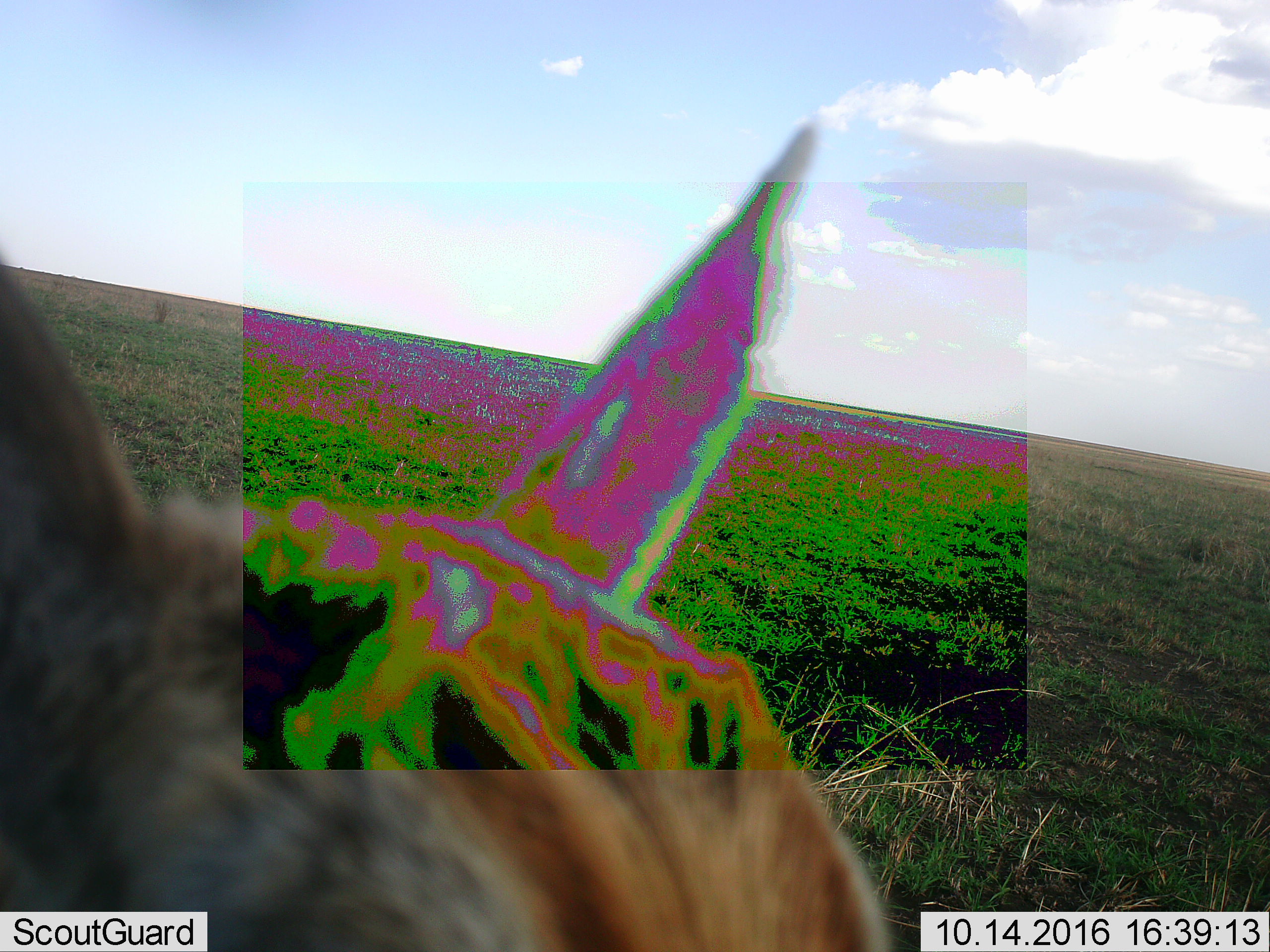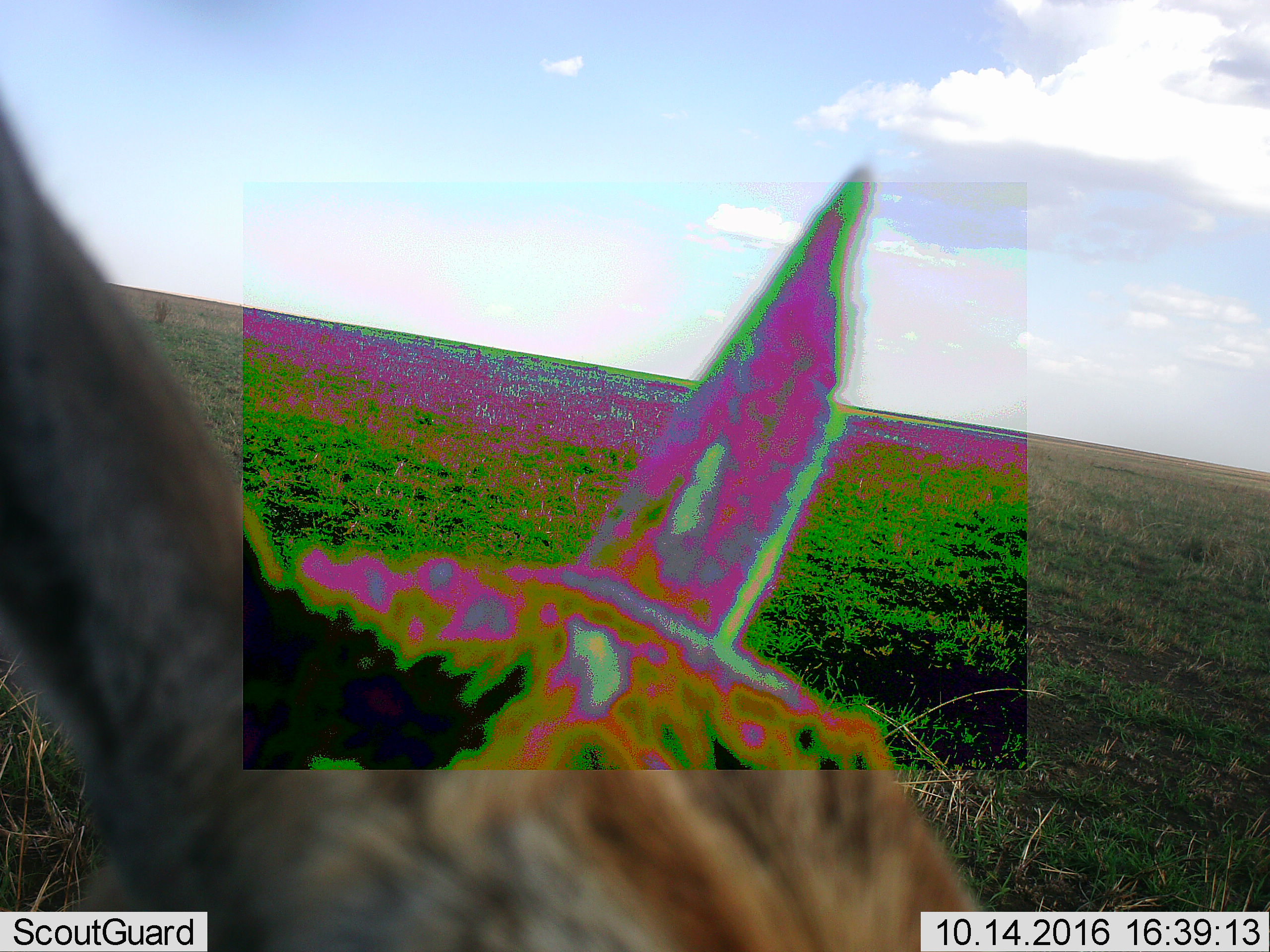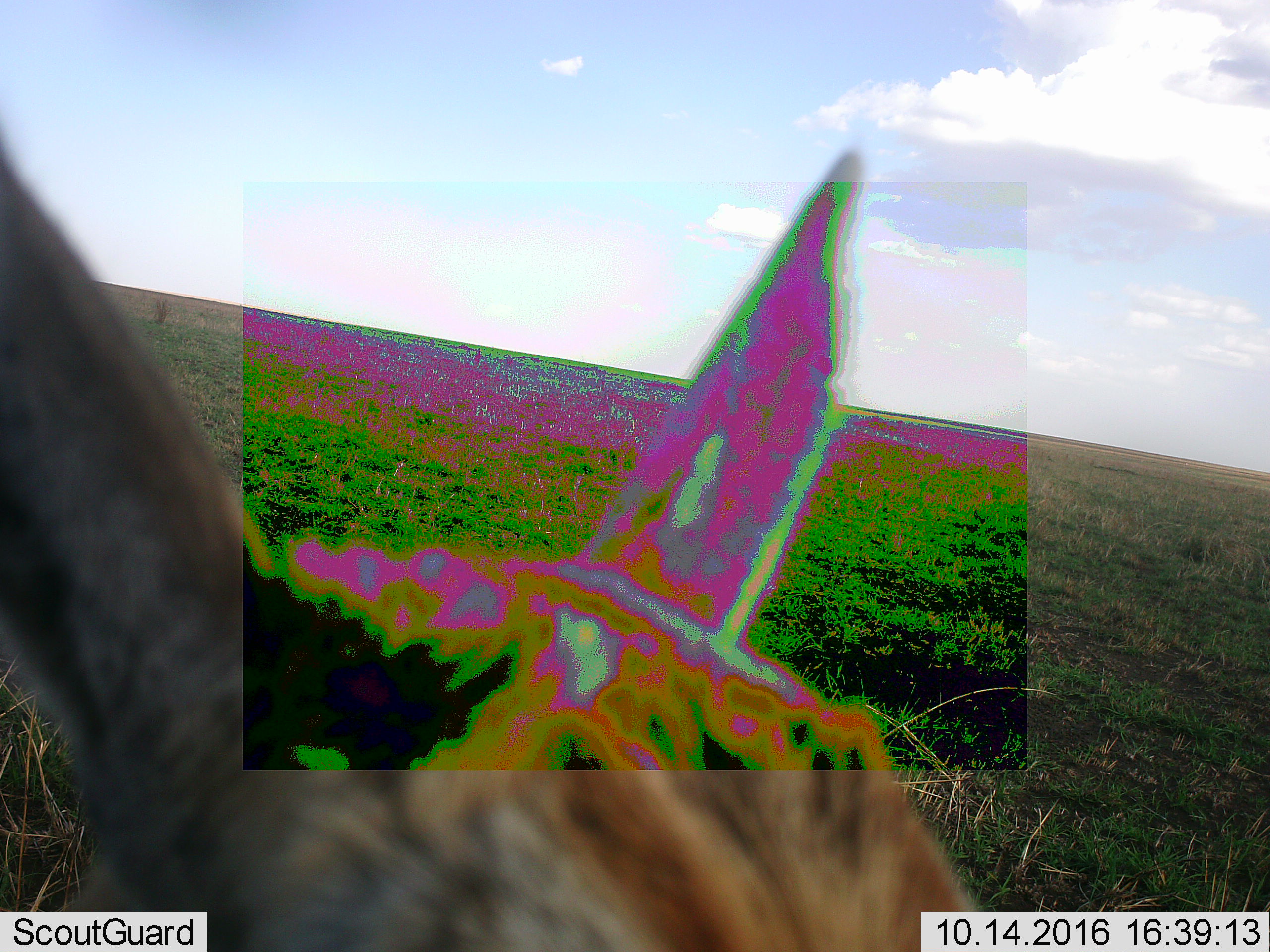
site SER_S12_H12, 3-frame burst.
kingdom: Animalia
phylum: Chordata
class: Mammalia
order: Artiodactyla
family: Bovidae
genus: Eudorcas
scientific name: Eudorcas thomsonii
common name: thomson's gazelle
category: gazellethomsons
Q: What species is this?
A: Gazellethomsons (thomson's gazelle) (Eudorcas thomsonii).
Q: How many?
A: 1.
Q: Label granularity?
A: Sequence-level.